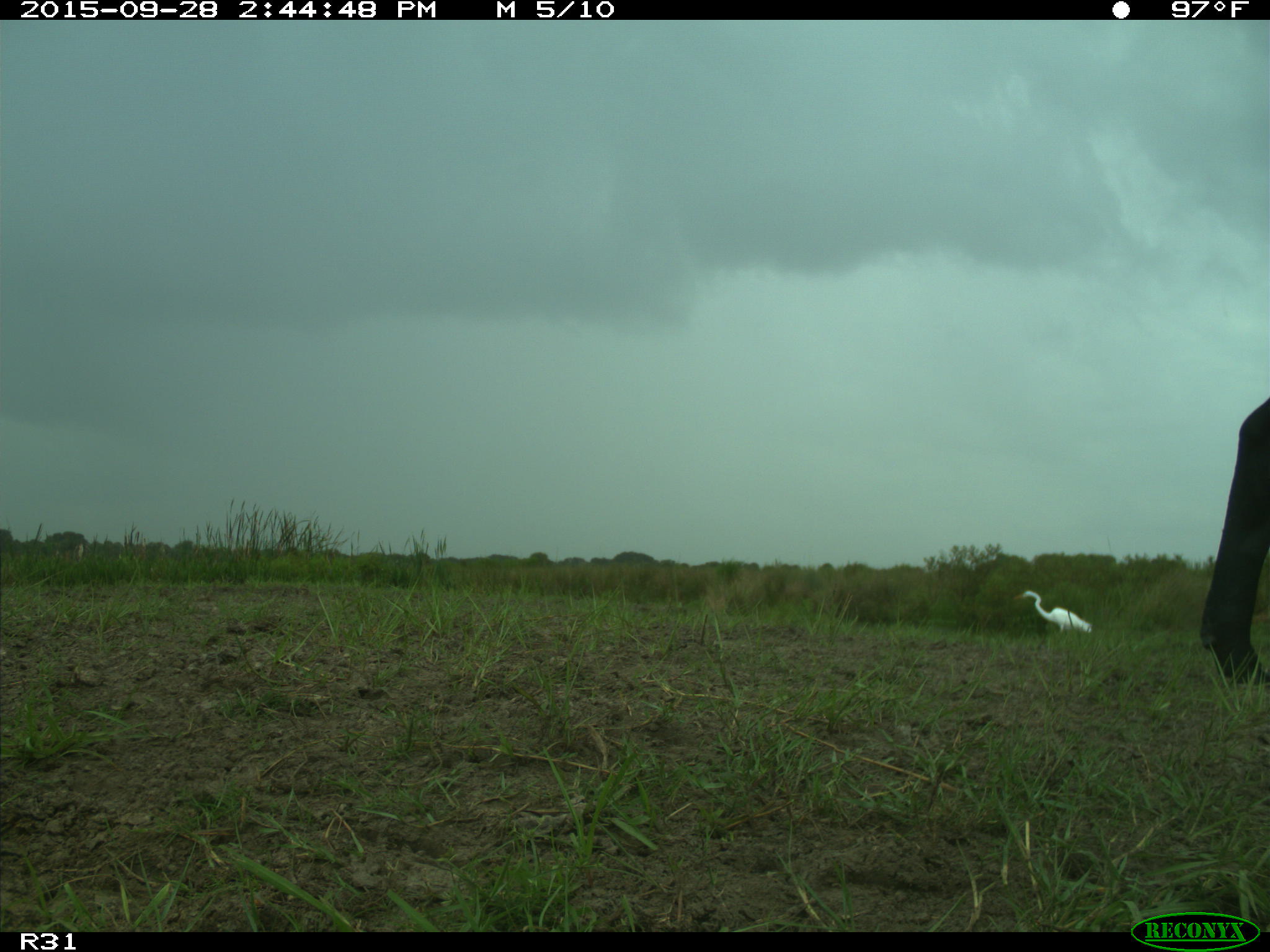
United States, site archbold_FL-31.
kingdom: Animalia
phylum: Chordata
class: Mammalia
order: Artiodactyla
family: Bovidae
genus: Bos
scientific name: Bos taurus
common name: domestic cow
Bos taurus (domestic cow).